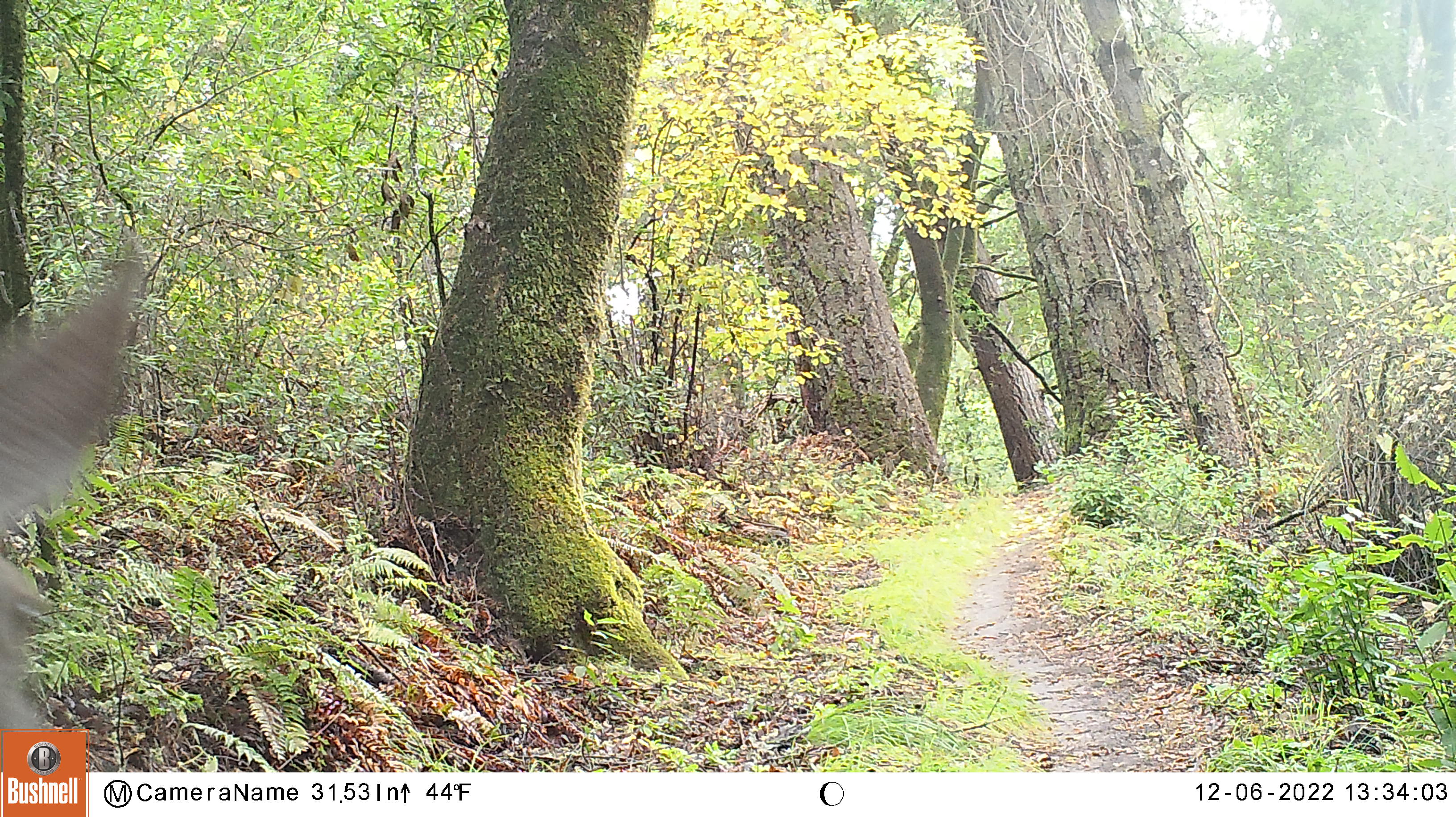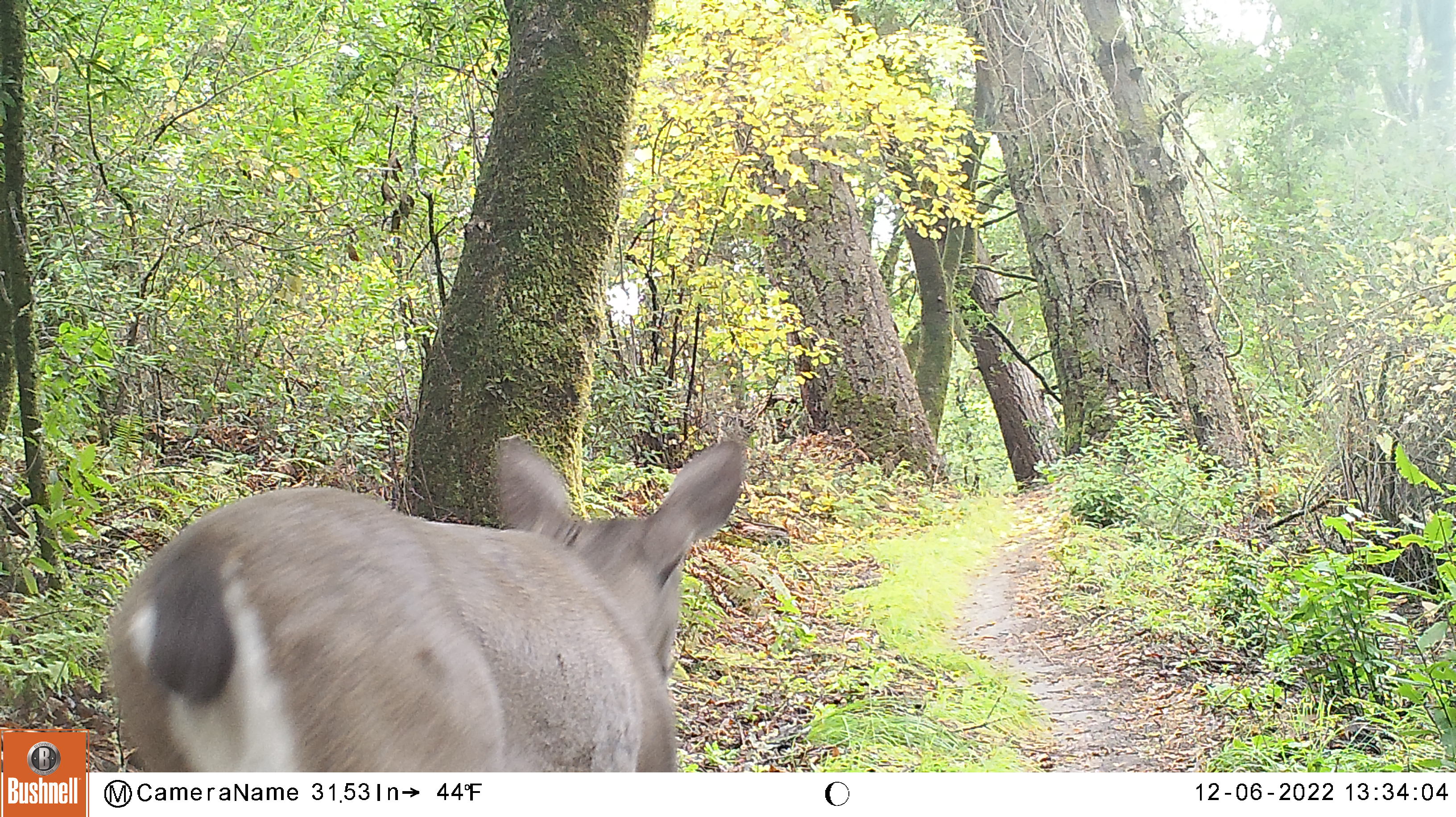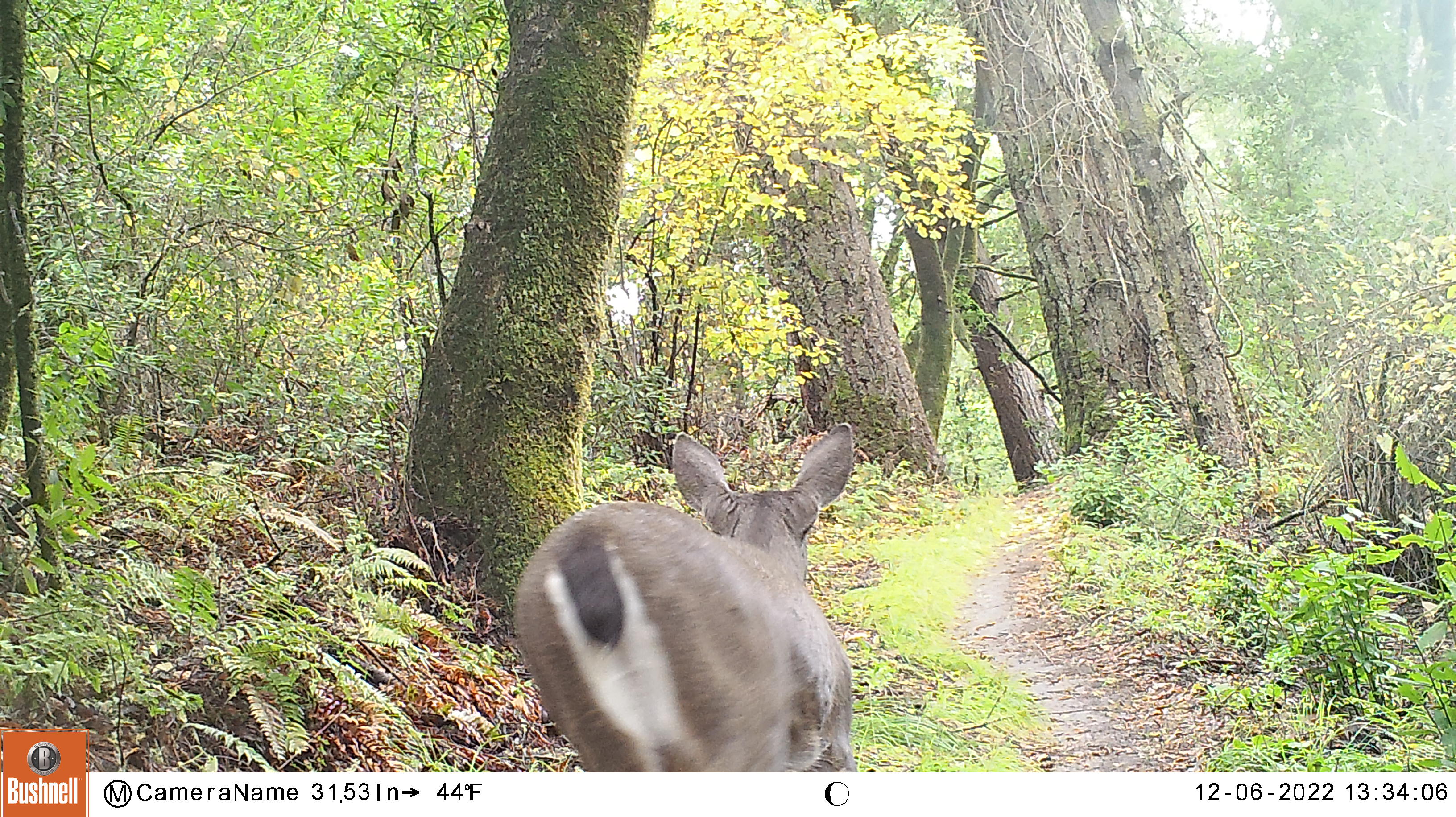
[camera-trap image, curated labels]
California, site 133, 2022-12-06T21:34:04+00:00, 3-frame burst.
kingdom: Animalia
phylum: Chordata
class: Mammalia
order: Artiodactyla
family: Cervidae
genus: Odocoileus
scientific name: Odocoileus hemionus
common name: mule deer